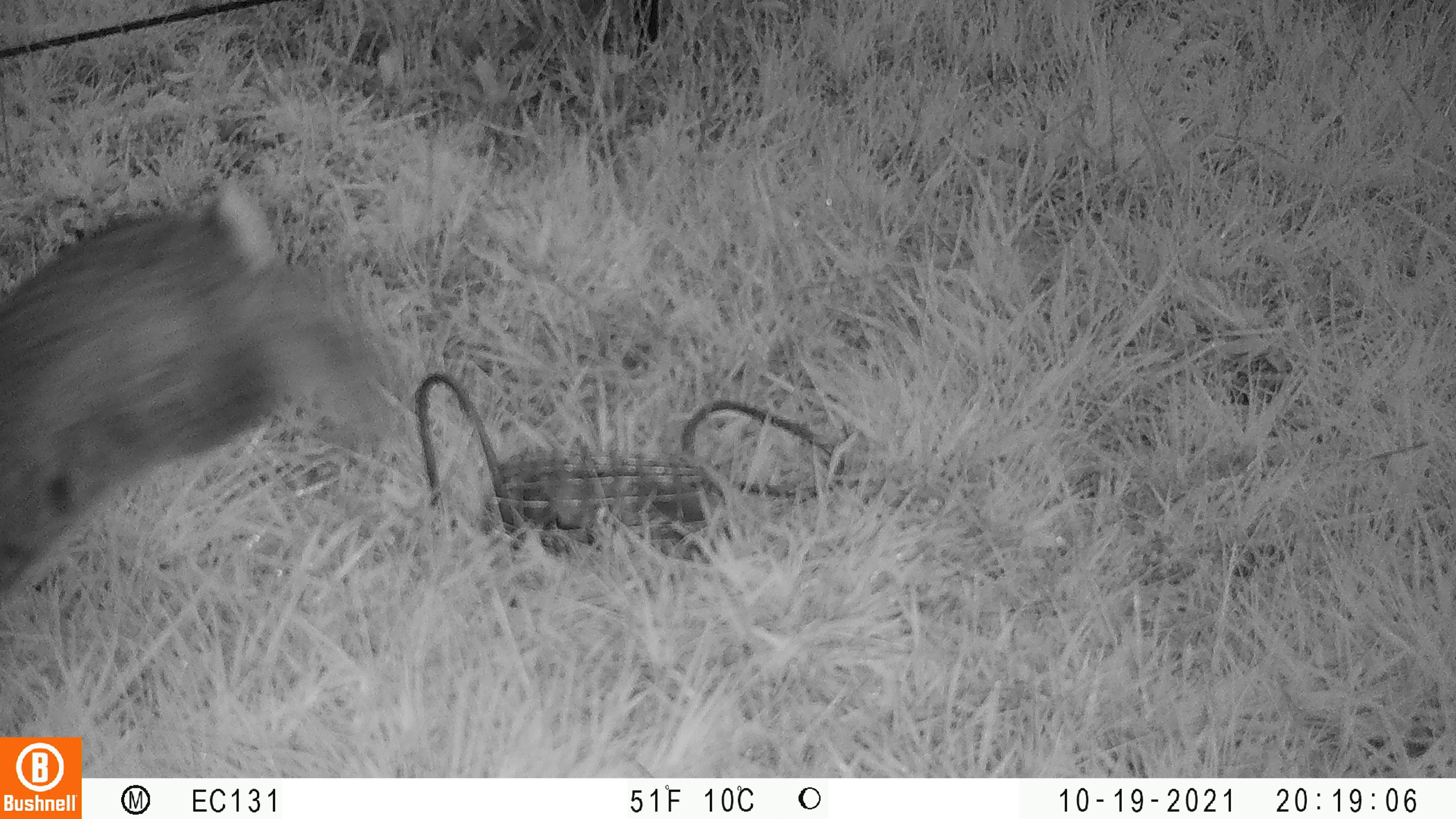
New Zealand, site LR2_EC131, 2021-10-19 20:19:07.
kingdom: Animalia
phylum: Chordata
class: Mammalia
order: Lagomorpha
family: Leporidae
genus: Oryctolagus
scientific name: Oryctolagus cuniculus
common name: european rabbit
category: rabbit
Rabbit (european rabbit) (Oryctolagus cuniculus).